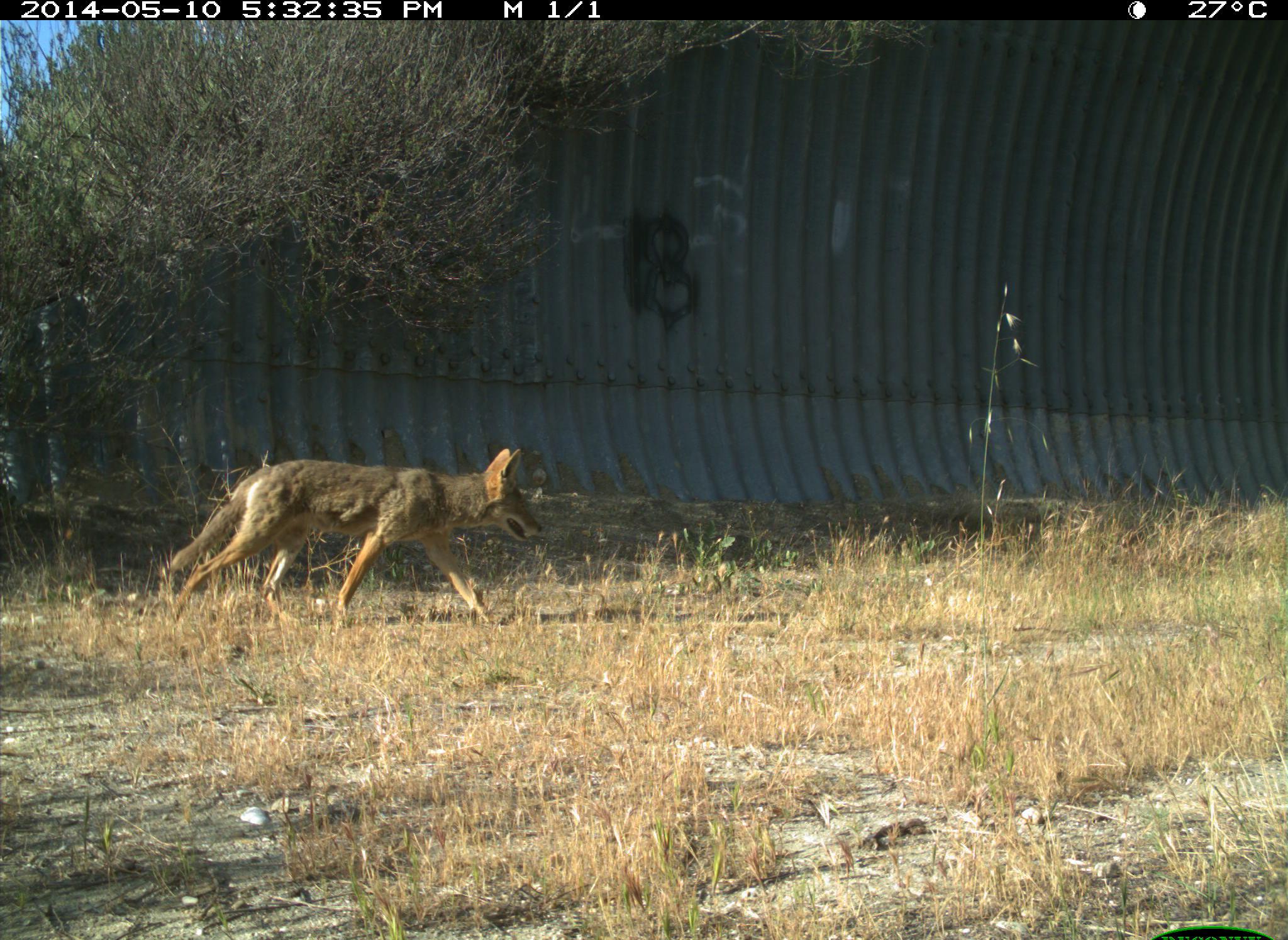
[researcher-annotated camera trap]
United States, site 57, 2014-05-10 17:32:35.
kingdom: Animalia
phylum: Chordata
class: Mammalia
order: Carnivora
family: Canidae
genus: Canis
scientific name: Canis latrans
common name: coyote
Coyote (Canis latrans).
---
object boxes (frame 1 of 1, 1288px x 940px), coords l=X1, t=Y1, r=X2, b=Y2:
coyote: l=160, t=443, r=545, b=632